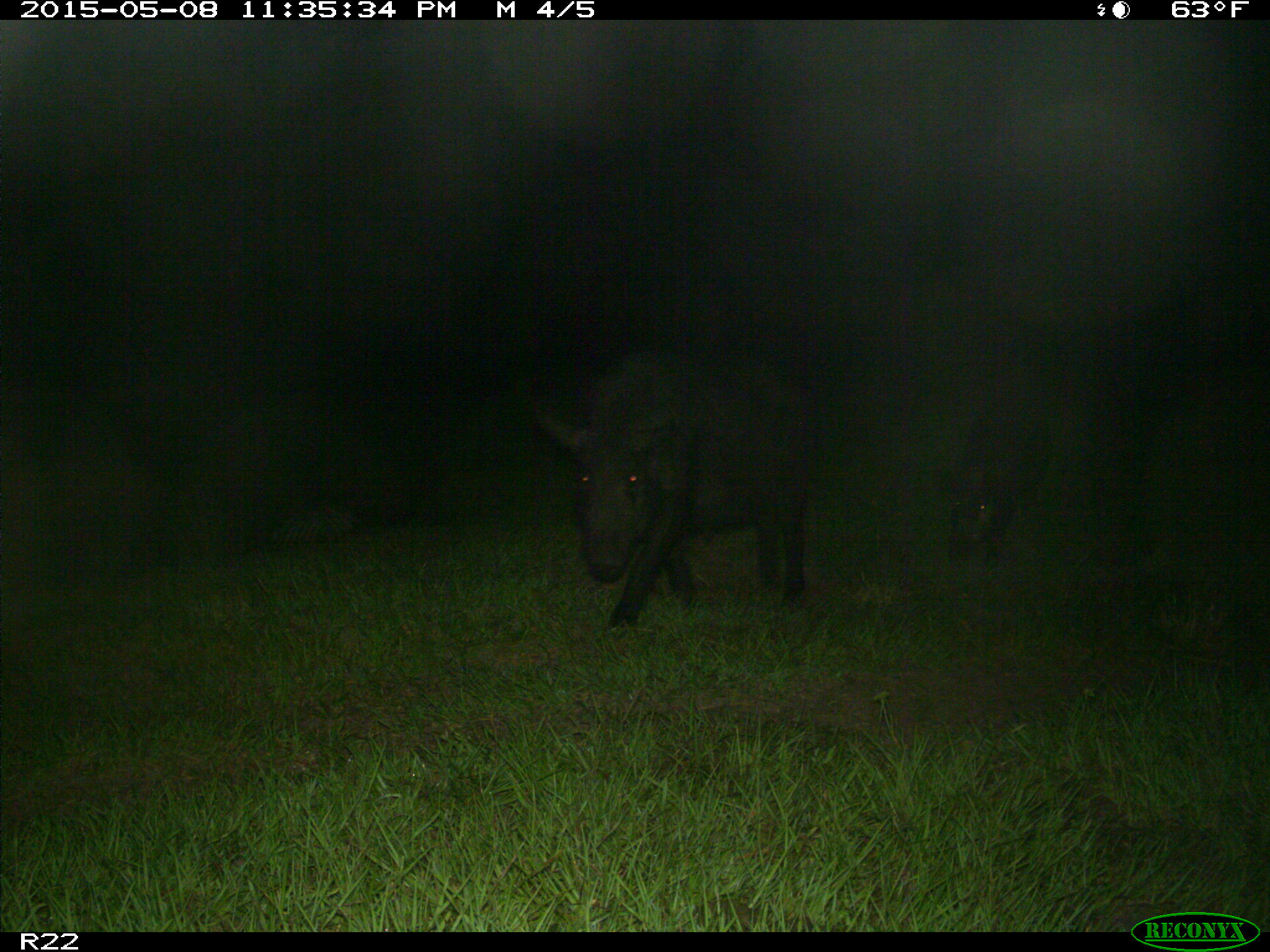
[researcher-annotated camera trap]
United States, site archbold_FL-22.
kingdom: Animalia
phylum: Chordata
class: Mammalia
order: Artiodactyla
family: Bovidae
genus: Bos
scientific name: Bos taurus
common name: domestic cow